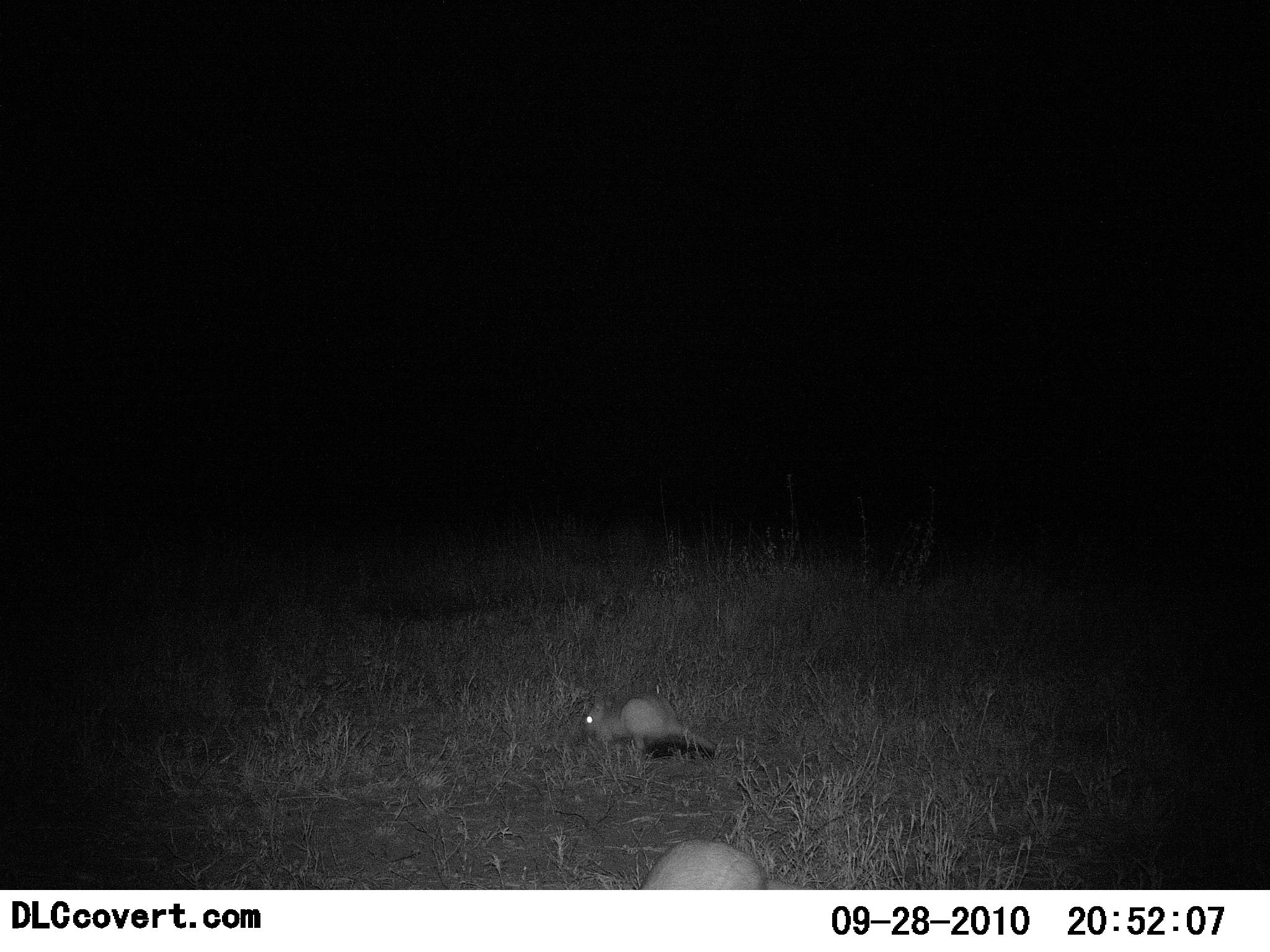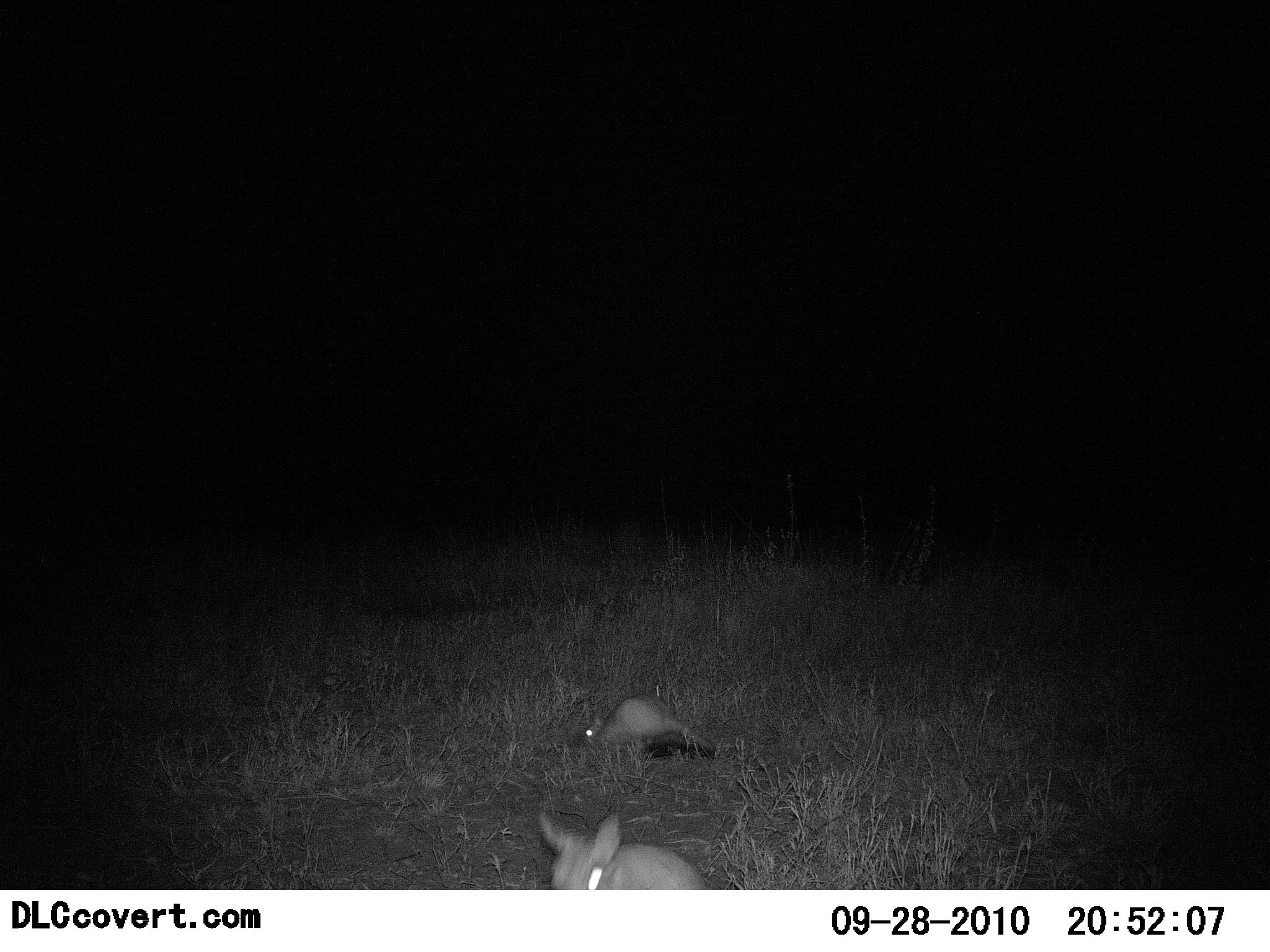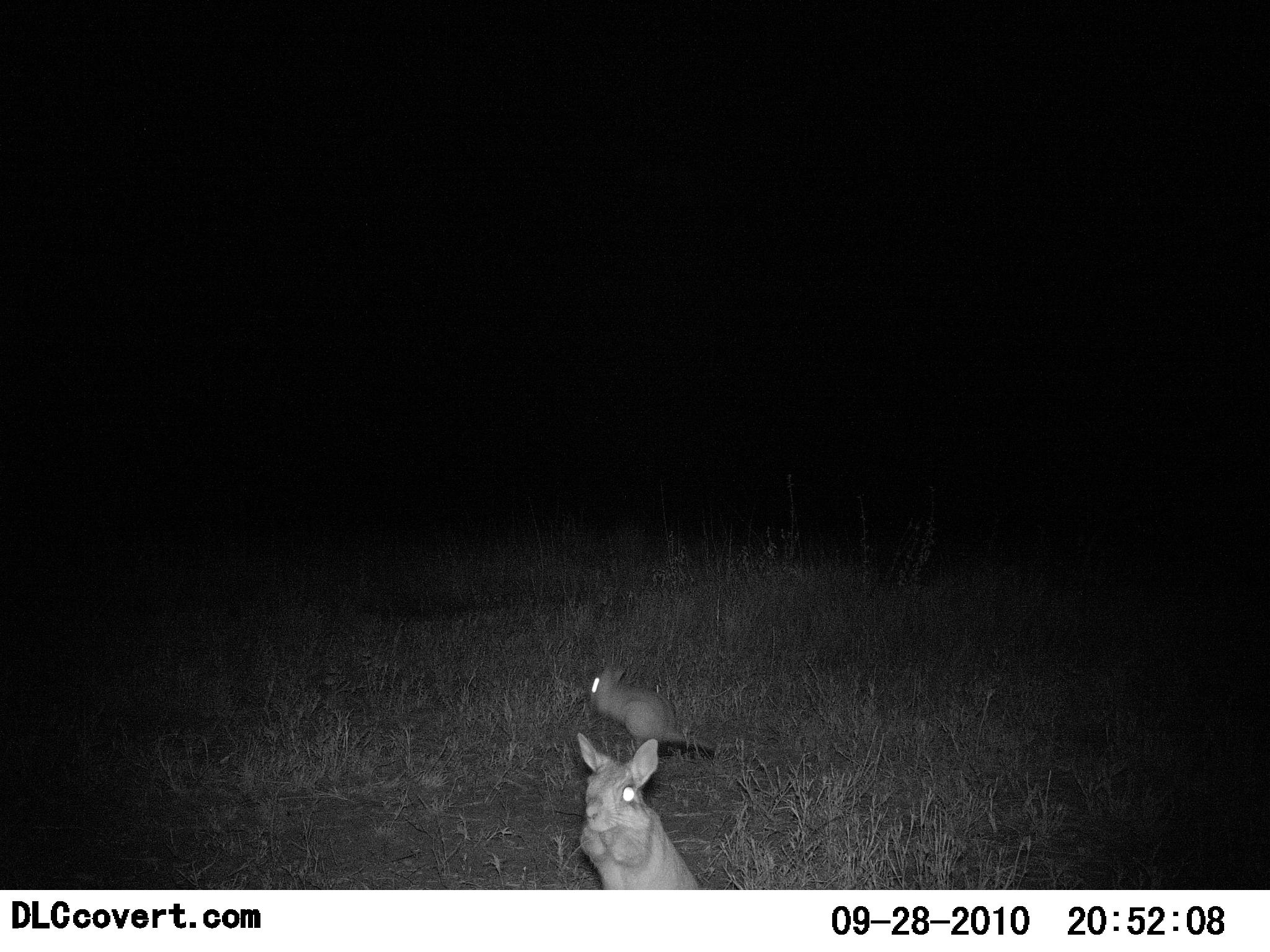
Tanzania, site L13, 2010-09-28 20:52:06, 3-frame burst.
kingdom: Animalia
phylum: Chordata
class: Mammalia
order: Rodentia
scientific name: Rodentia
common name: rodents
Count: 2.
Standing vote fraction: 64%.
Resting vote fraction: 0%.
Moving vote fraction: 9%.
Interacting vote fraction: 0%.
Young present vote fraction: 0%.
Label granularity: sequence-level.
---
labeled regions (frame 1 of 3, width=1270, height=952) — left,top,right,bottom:
animal: 583,693,724,764; 631,835,771,891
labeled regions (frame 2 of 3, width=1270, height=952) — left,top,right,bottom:
animal: 534,805,710,890; 582,695,721,771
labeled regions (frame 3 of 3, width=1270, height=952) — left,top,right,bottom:
animal: 576,731,698,890; 589,664,715,759